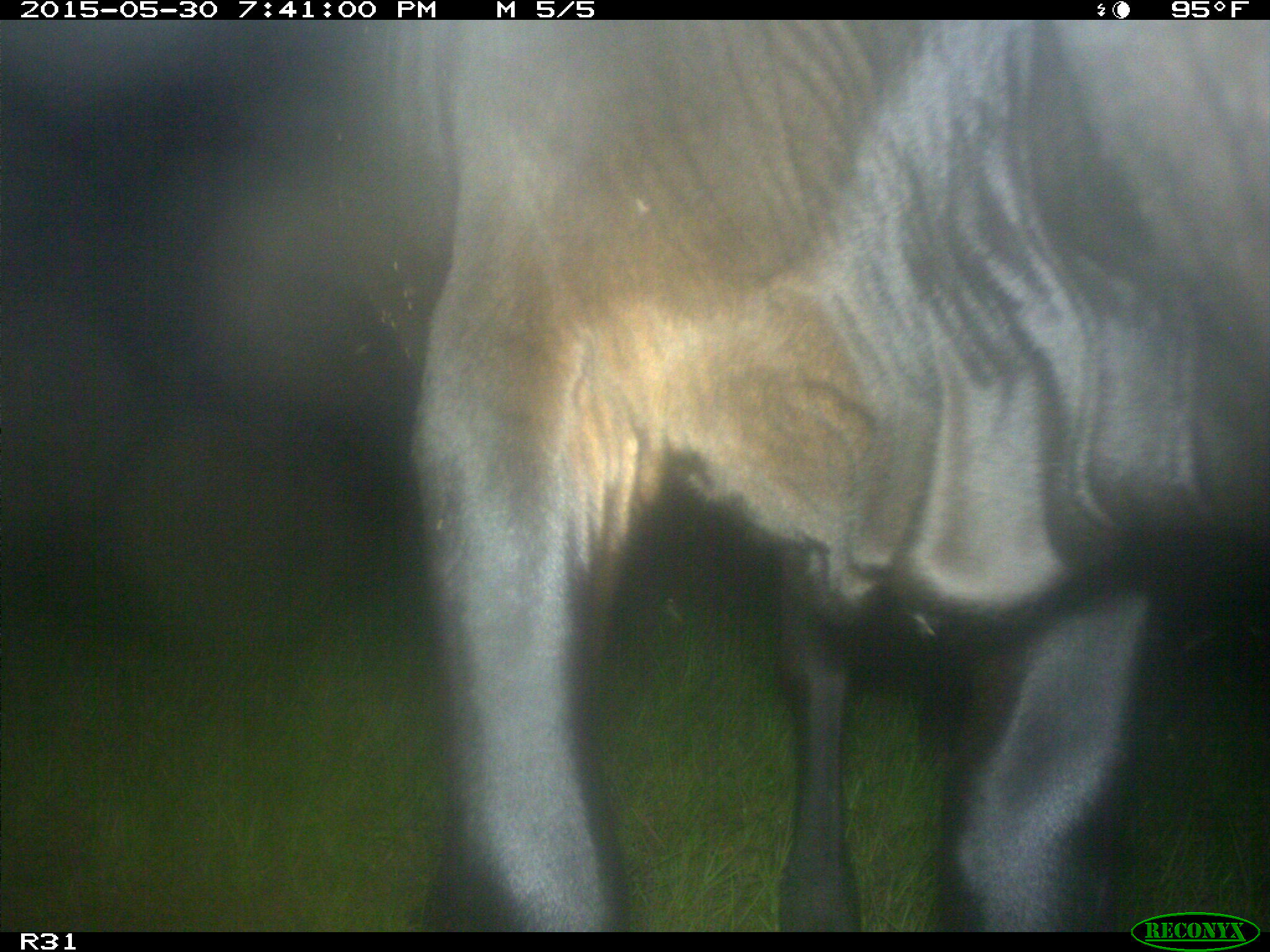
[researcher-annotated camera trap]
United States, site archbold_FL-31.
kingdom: Animalia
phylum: Chordata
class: Mammalia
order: Artiodactyla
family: Bovidae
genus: Bos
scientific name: Bos taurus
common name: domestic cow